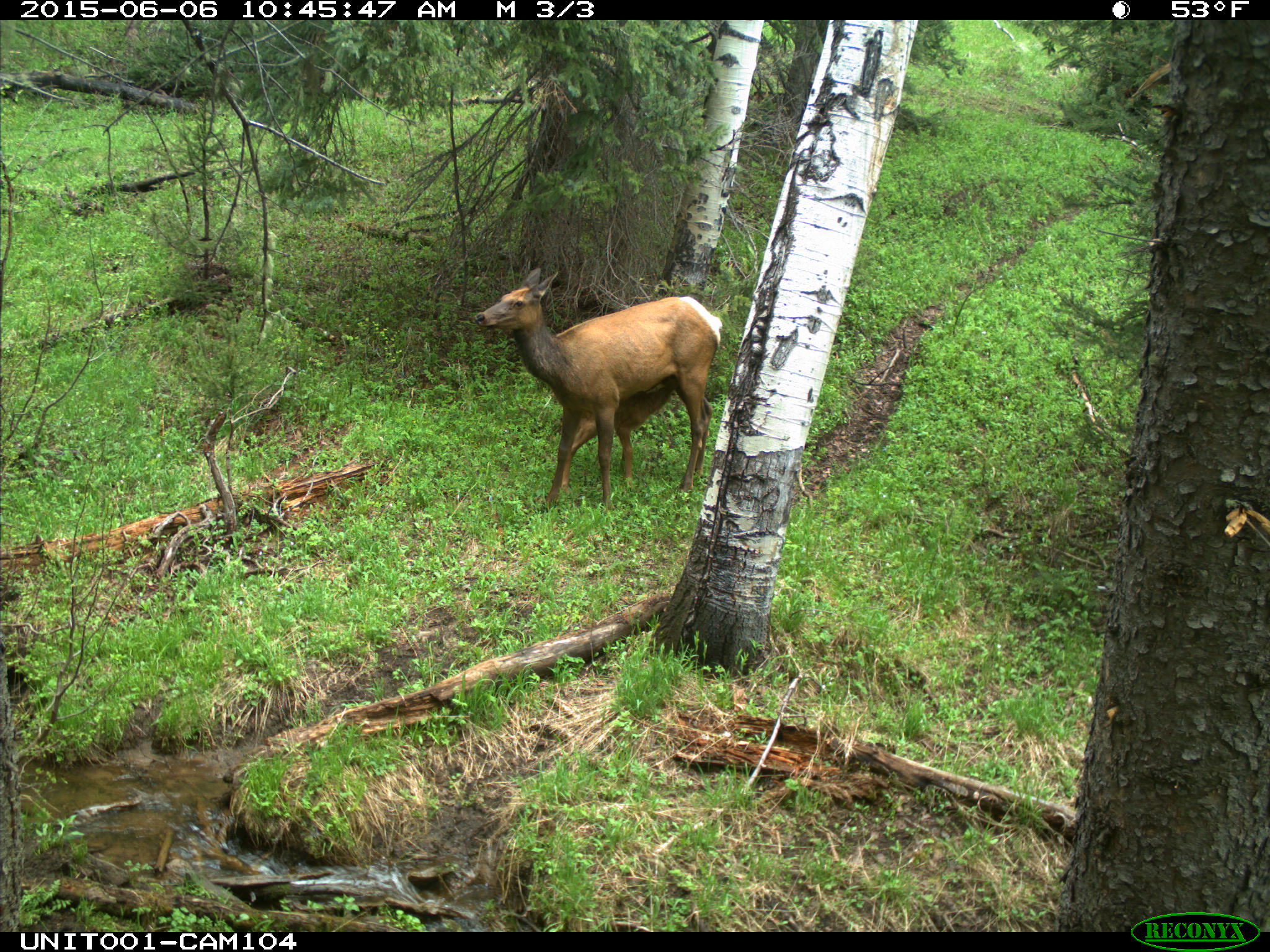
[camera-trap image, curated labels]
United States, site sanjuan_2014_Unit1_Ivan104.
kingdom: Animalia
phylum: Chordata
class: Mammalia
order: Artiodactyla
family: Cervidae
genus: Cervus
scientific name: Cervus elaphus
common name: red deer